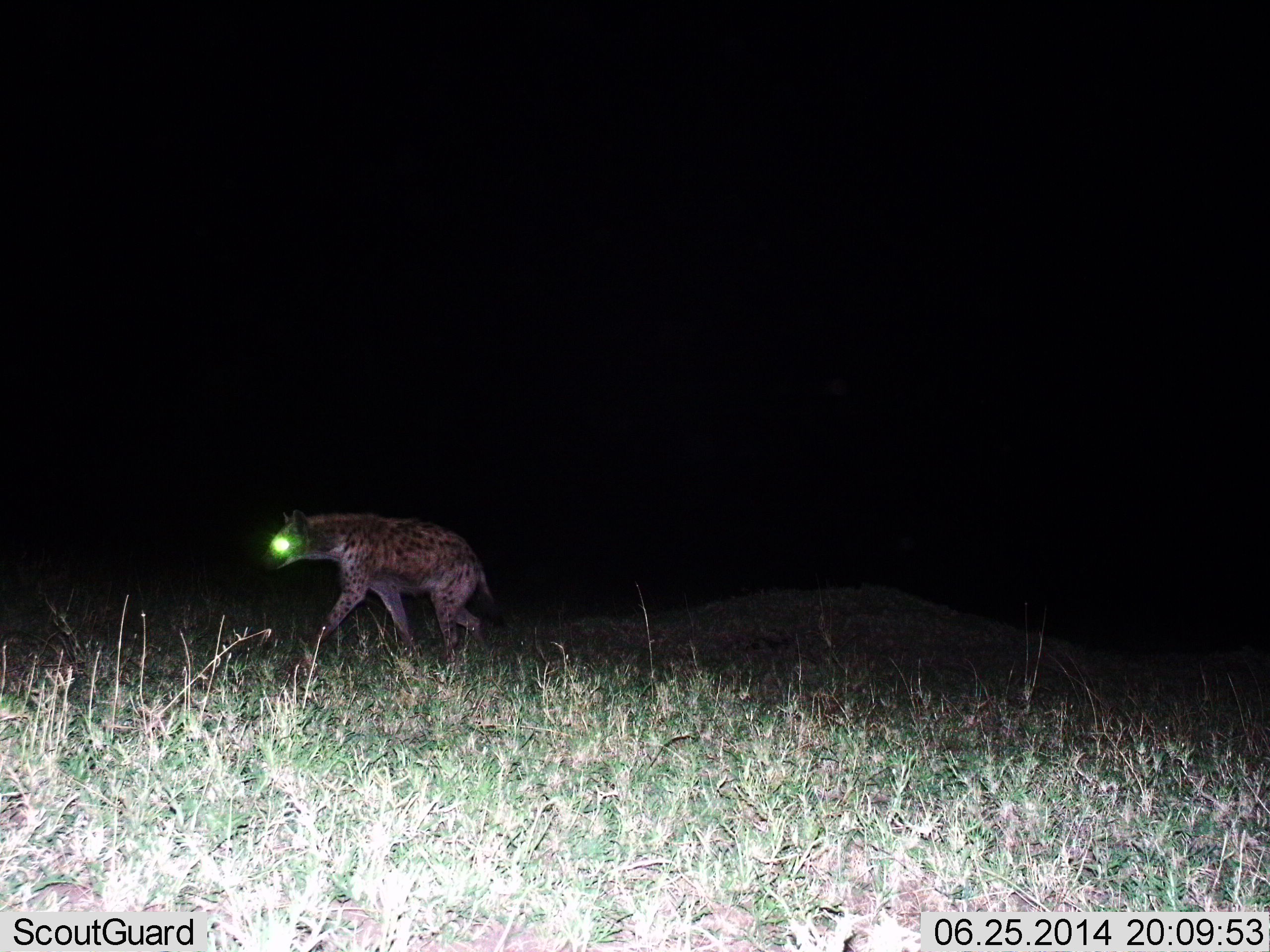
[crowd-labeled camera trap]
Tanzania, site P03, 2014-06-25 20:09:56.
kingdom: Animalia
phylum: Chordata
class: Mammalia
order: Carnivora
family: Hyaenidae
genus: Crocuta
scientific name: Crocuta crocuta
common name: spotted hyena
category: hyenaspotted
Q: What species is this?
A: Hyenaspotted (spotted hyena) (Crocuta crocuta).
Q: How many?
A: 1.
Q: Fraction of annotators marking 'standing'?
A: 20%.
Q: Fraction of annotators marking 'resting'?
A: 0%.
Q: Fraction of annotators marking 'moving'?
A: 80%.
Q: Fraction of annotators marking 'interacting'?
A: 0%.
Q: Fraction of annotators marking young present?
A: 0%.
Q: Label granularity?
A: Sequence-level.